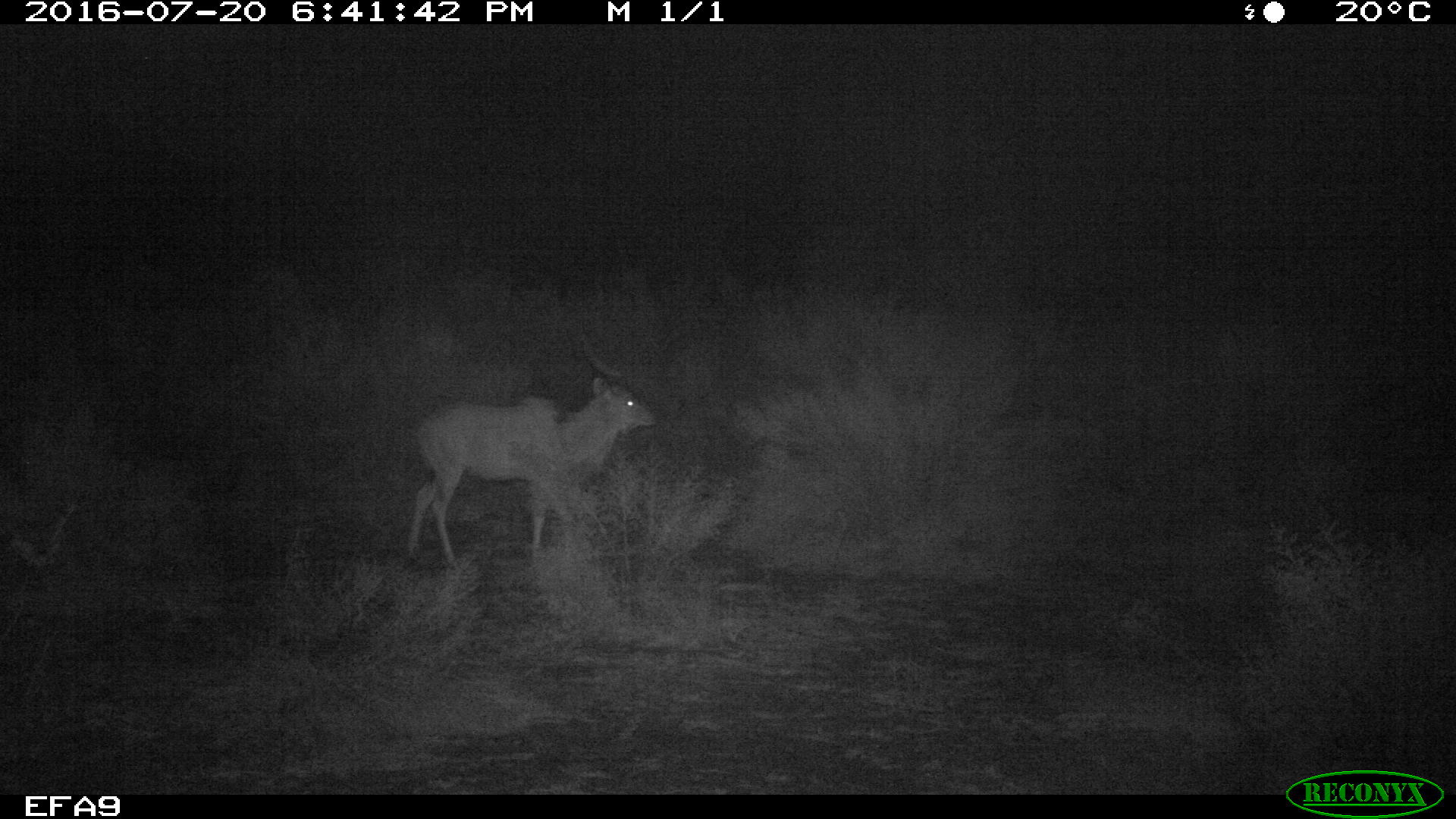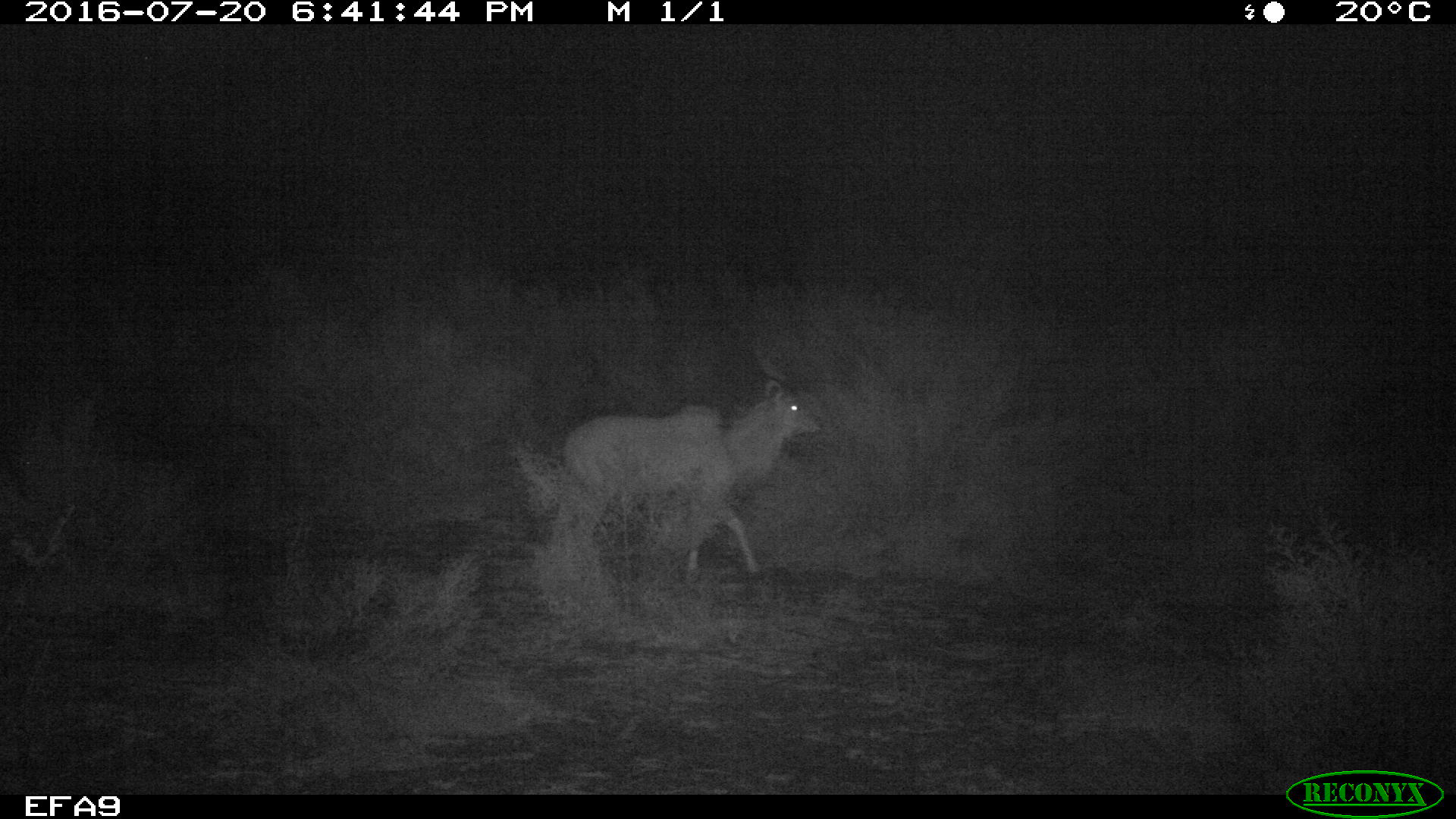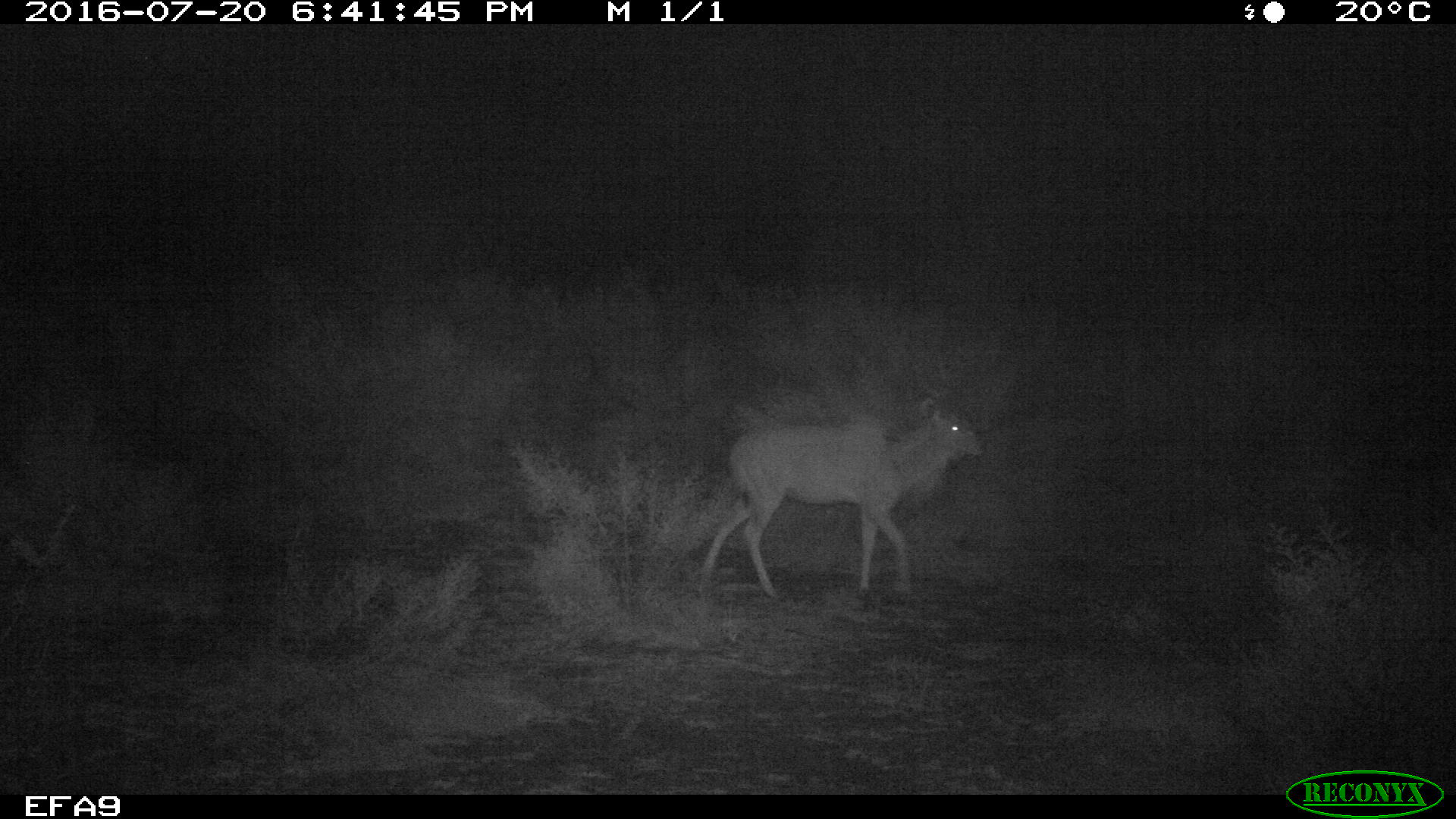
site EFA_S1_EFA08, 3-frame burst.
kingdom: Animalia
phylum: Chordata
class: Mammalia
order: Artiodactyla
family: Bovidae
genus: Tragelaphus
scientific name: Tragelaphus oryx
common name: eland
Eland (Tragelaphus oryx), count 1. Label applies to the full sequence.